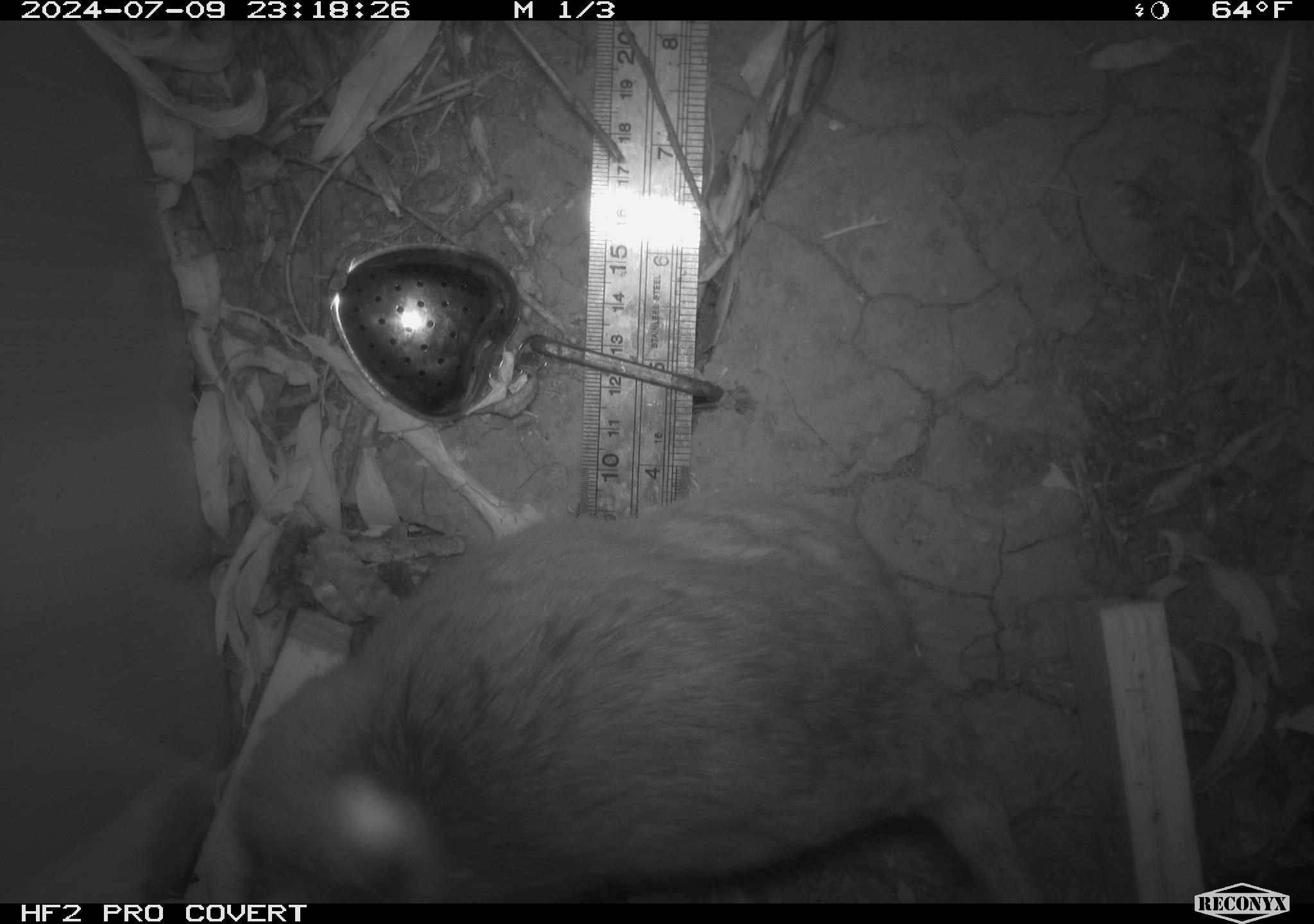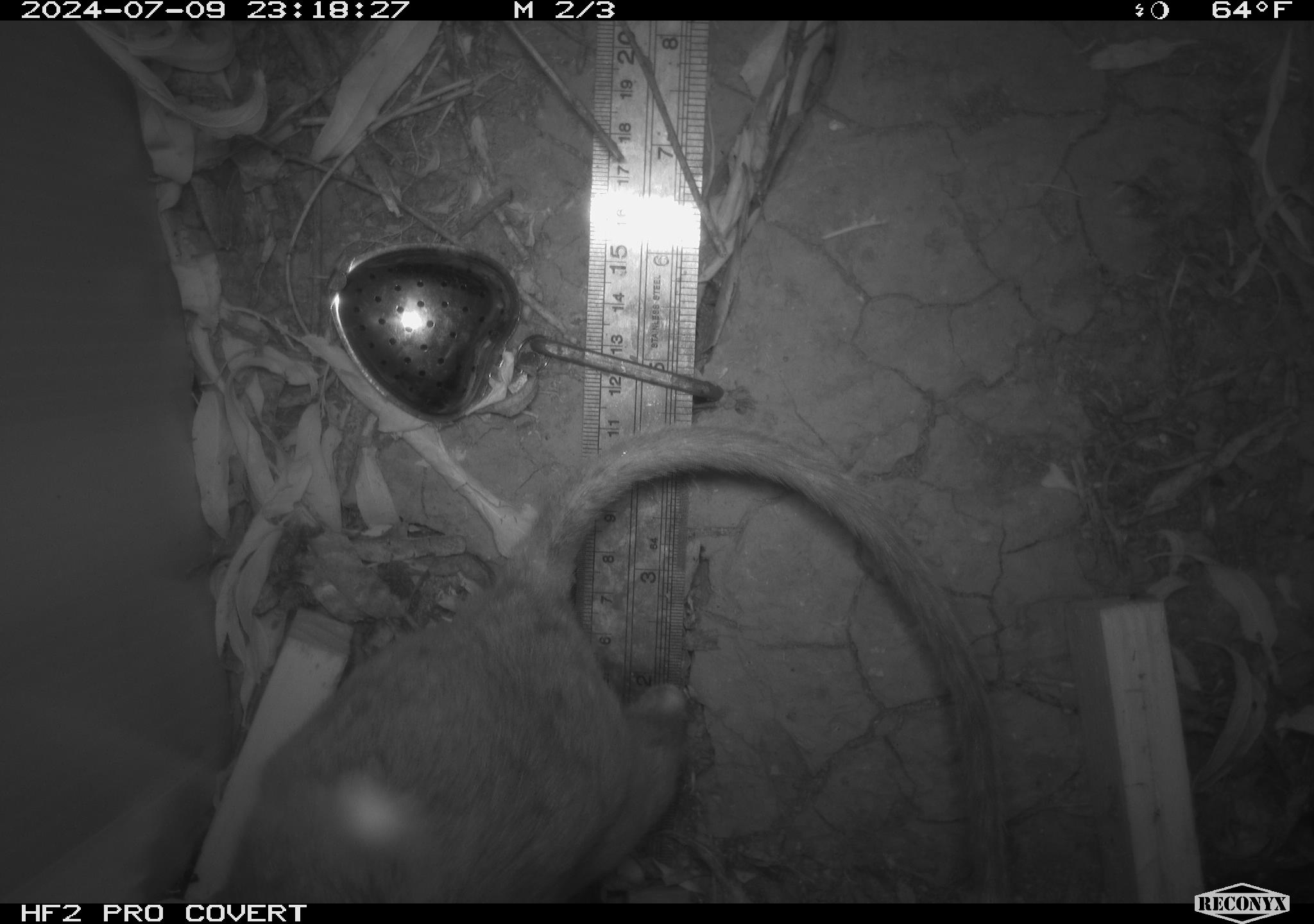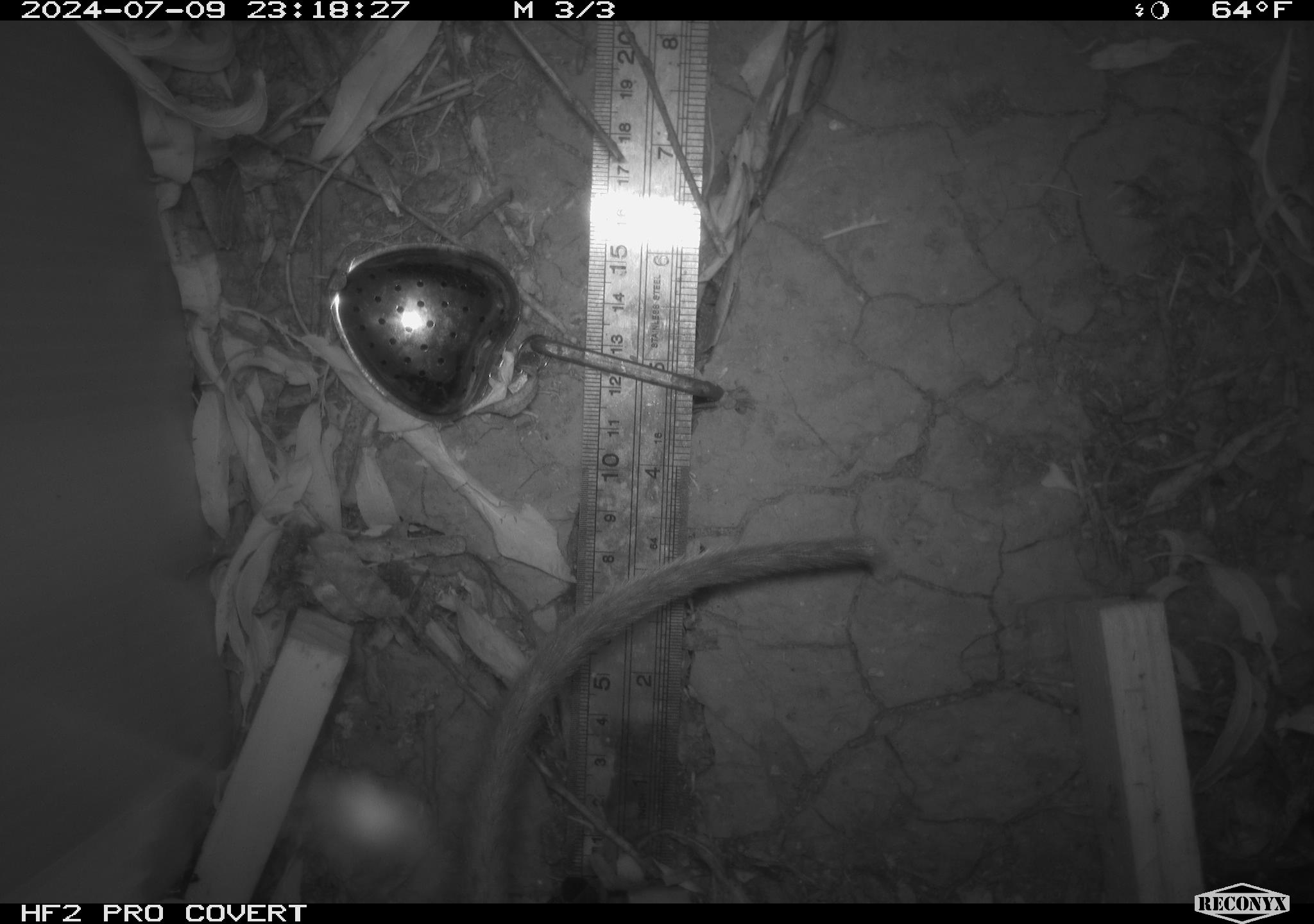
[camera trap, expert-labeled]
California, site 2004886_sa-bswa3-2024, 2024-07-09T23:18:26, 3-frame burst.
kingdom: Animalia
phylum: Chordata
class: Mammalia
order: Rodentia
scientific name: Rodentia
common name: woodrat or rat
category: woodrat or rat species